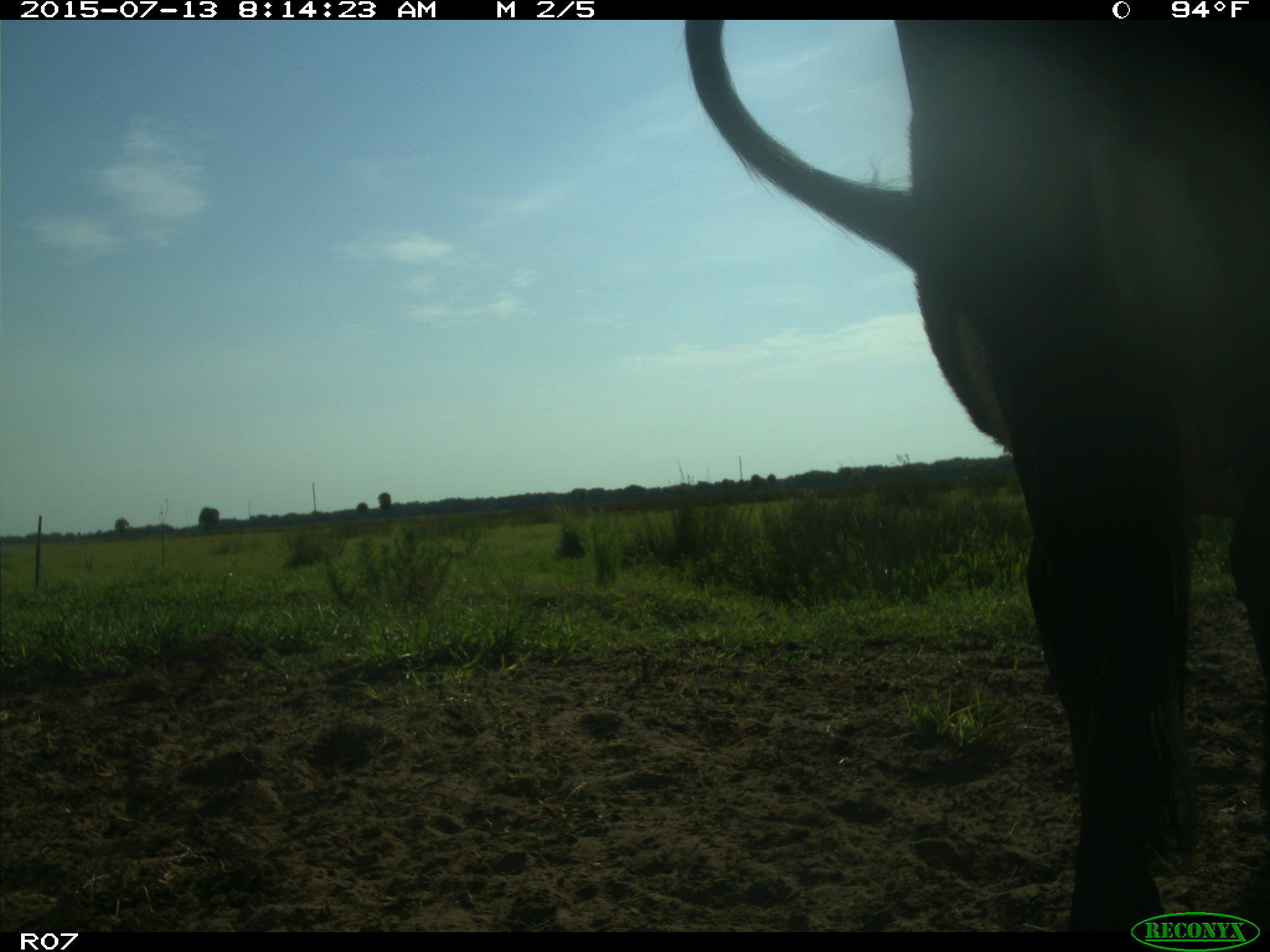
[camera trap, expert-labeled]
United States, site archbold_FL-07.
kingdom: Animalia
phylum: Chordata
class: Mammalia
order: Artiodactyla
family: Bovidae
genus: Bos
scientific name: Bos taurus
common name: domestic cow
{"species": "Bos taurus (domestic cow)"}